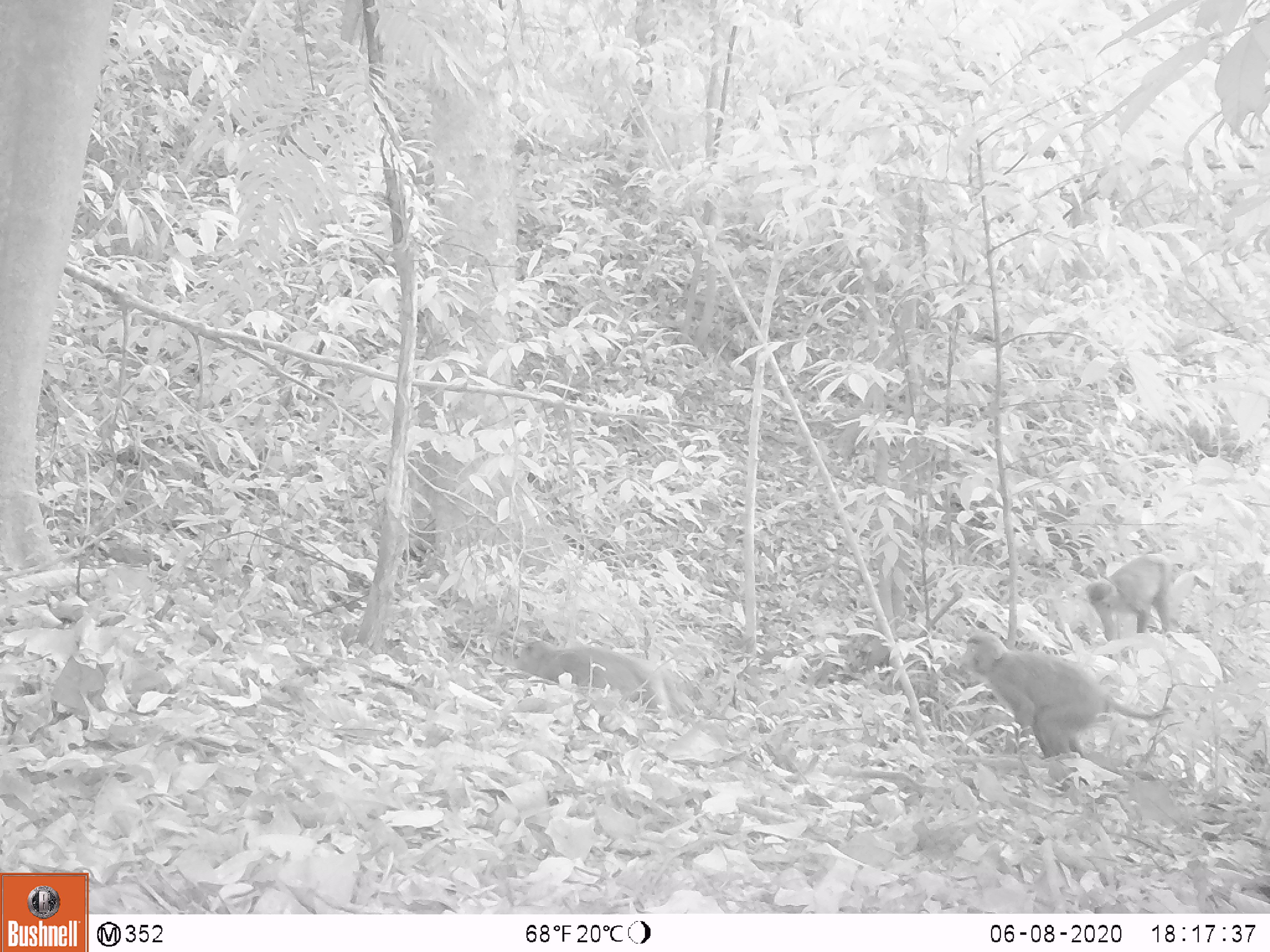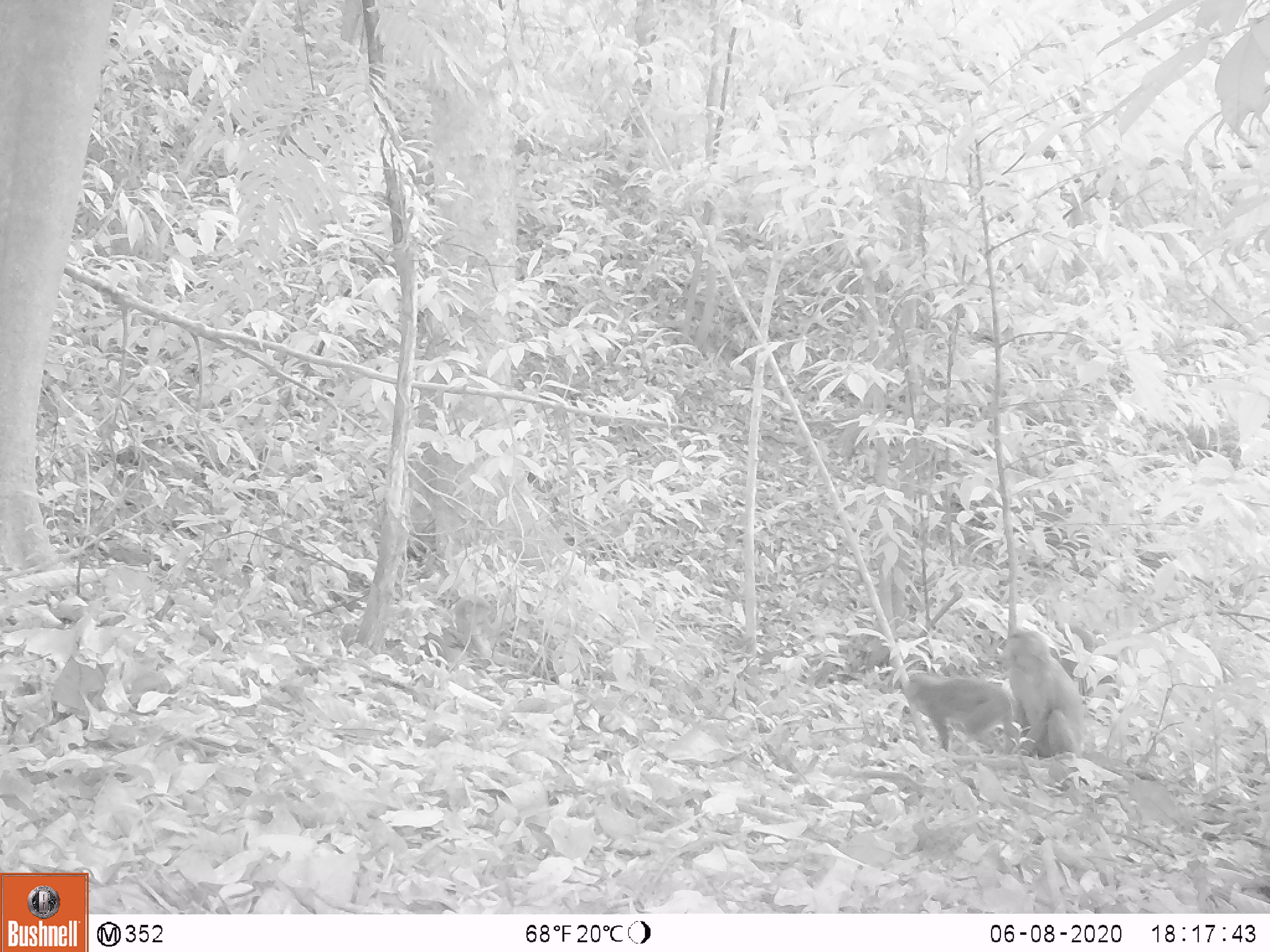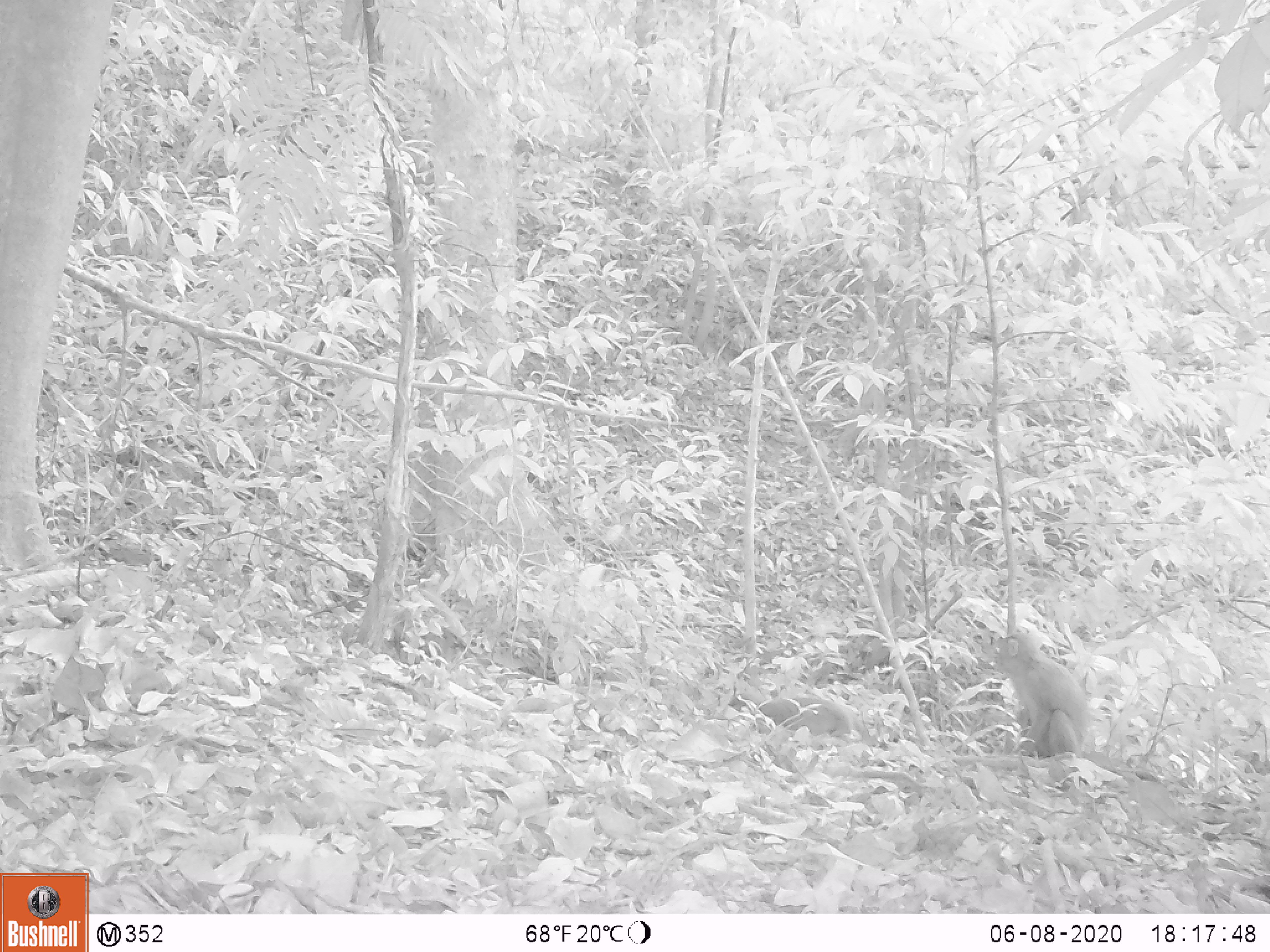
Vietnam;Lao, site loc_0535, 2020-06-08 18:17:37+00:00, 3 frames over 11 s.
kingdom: Animalia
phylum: Chordata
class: Mammalia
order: Primates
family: Cercopithecidae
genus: Macaca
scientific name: Macaca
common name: macaques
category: assam or rhesus macaque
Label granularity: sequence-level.